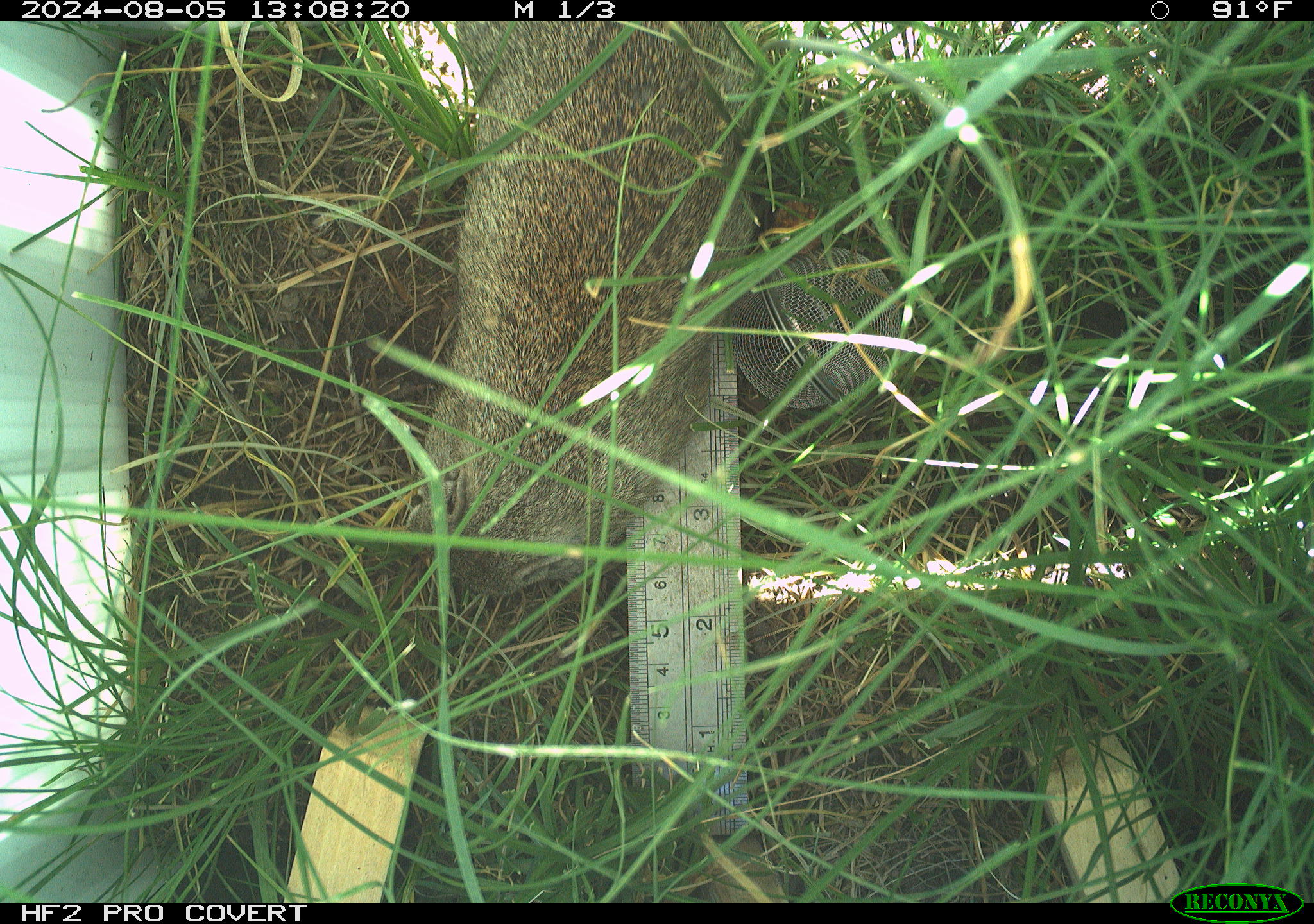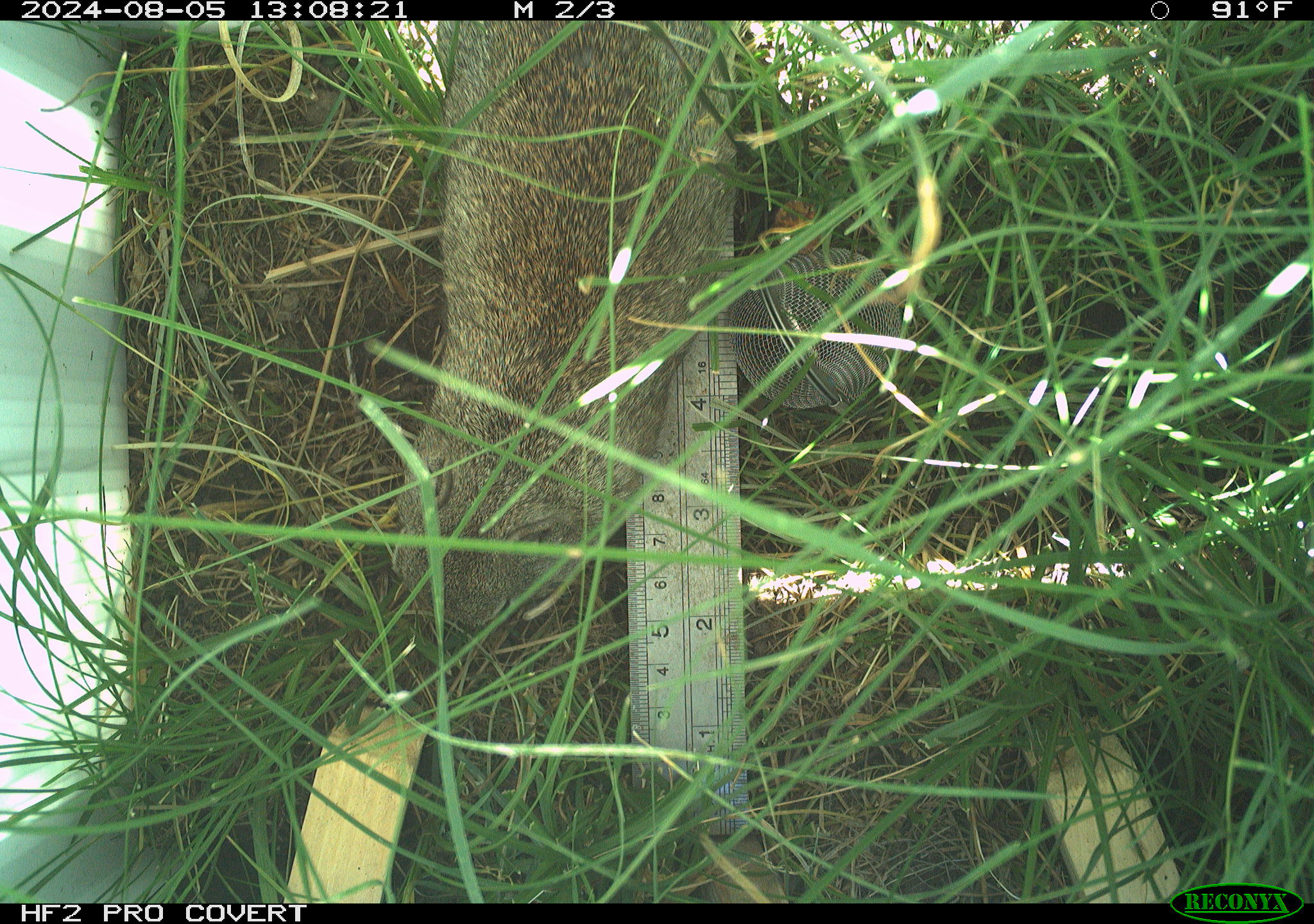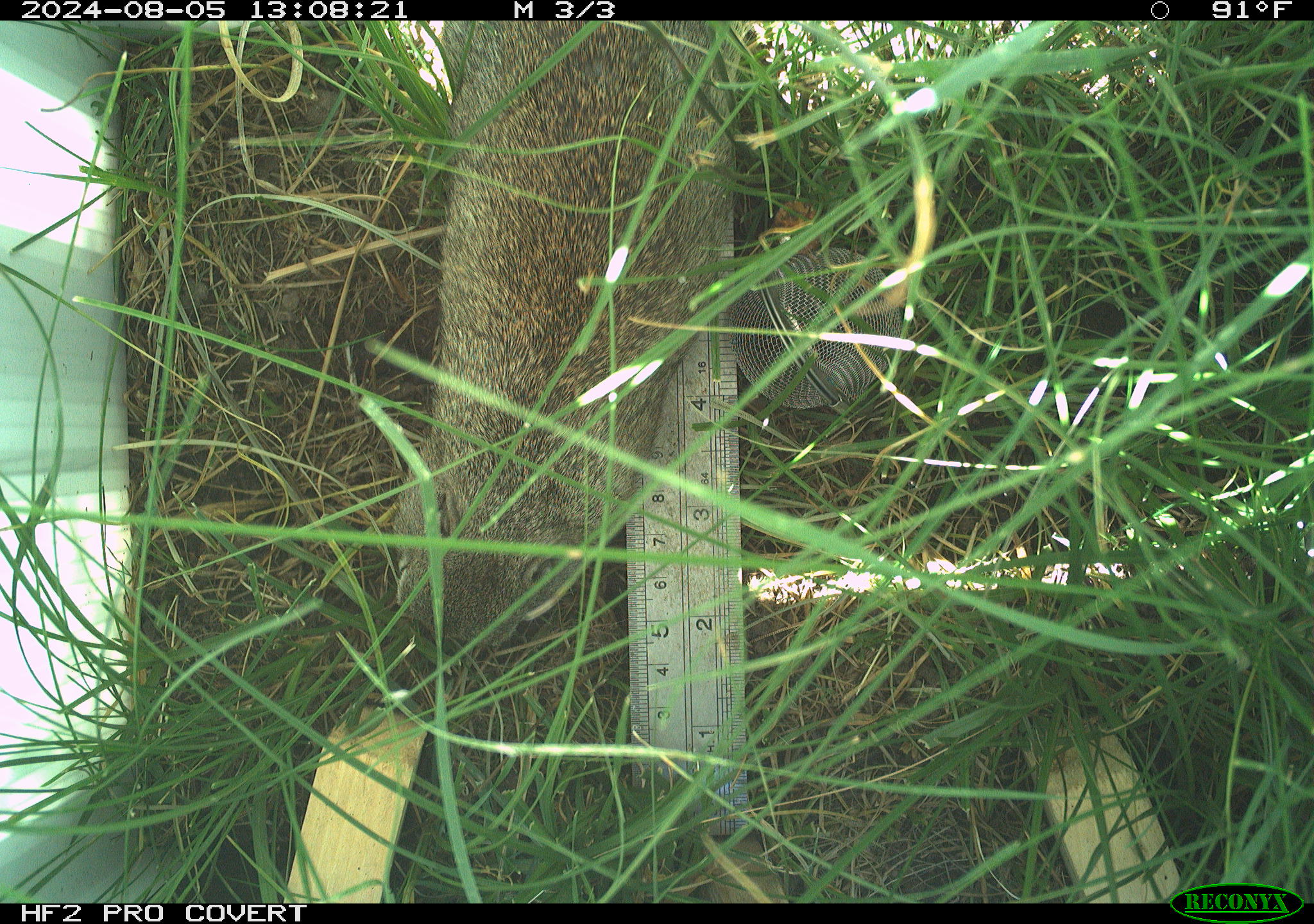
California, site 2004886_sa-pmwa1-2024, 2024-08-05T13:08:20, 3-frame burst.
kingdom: Animalia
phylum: Chordata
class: Mammalia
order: Rodentia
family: Sciuridae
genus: Urocitellus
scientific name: Urocitellus beldingi beldingi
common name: belding's ground squirrel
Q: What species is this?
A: Belding's ground squirrel (Urocitellus beldingi beldingi).